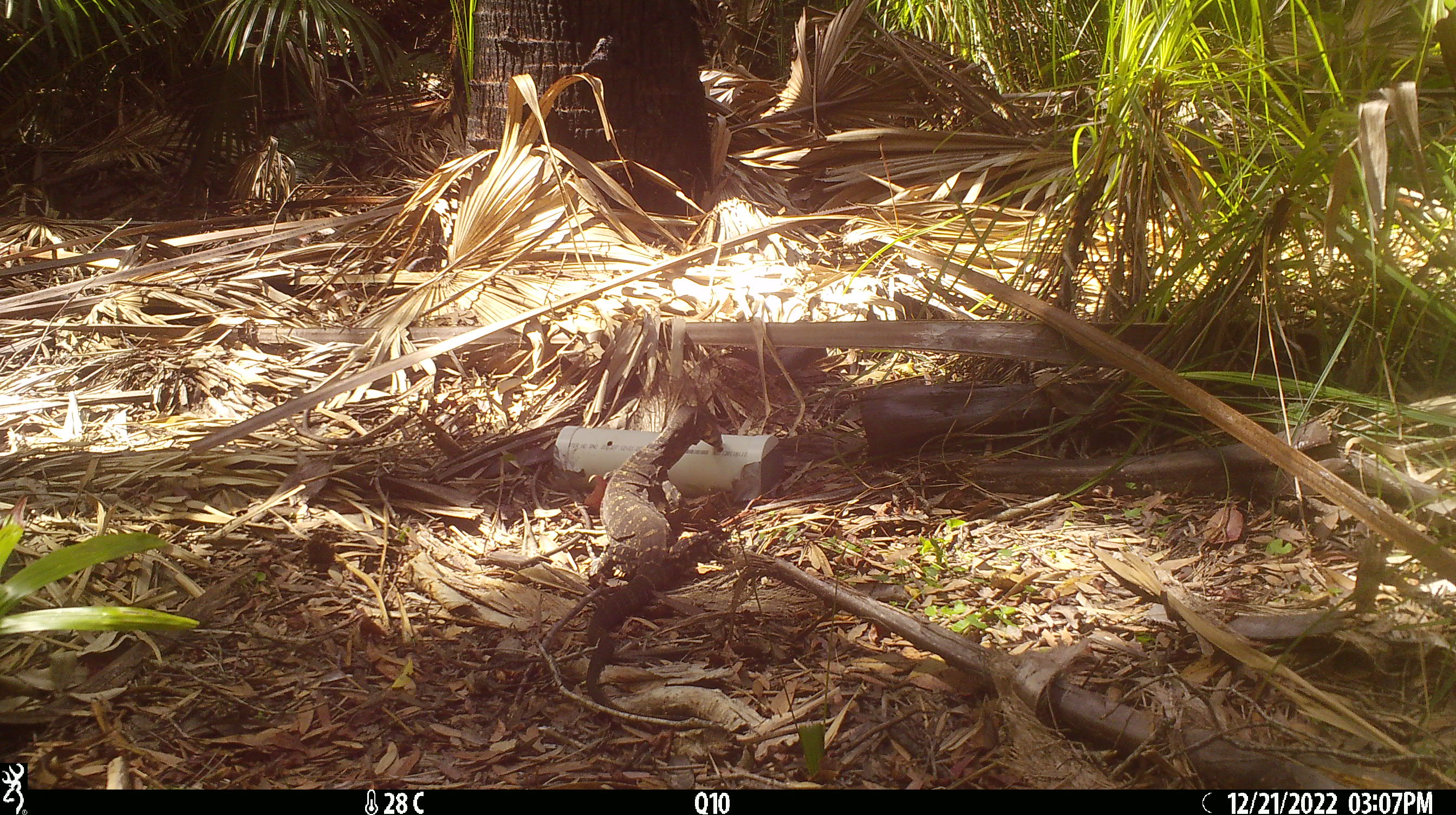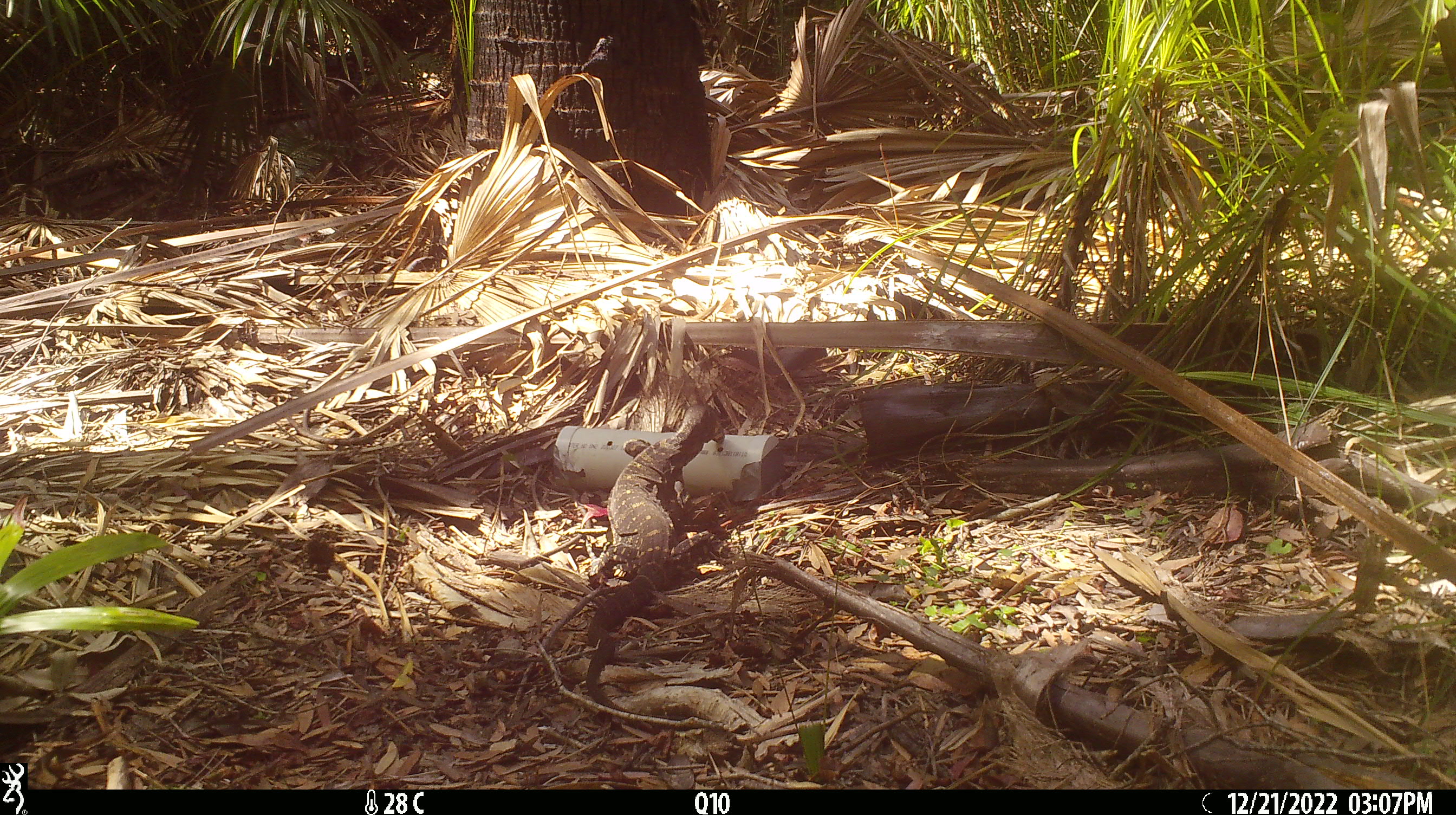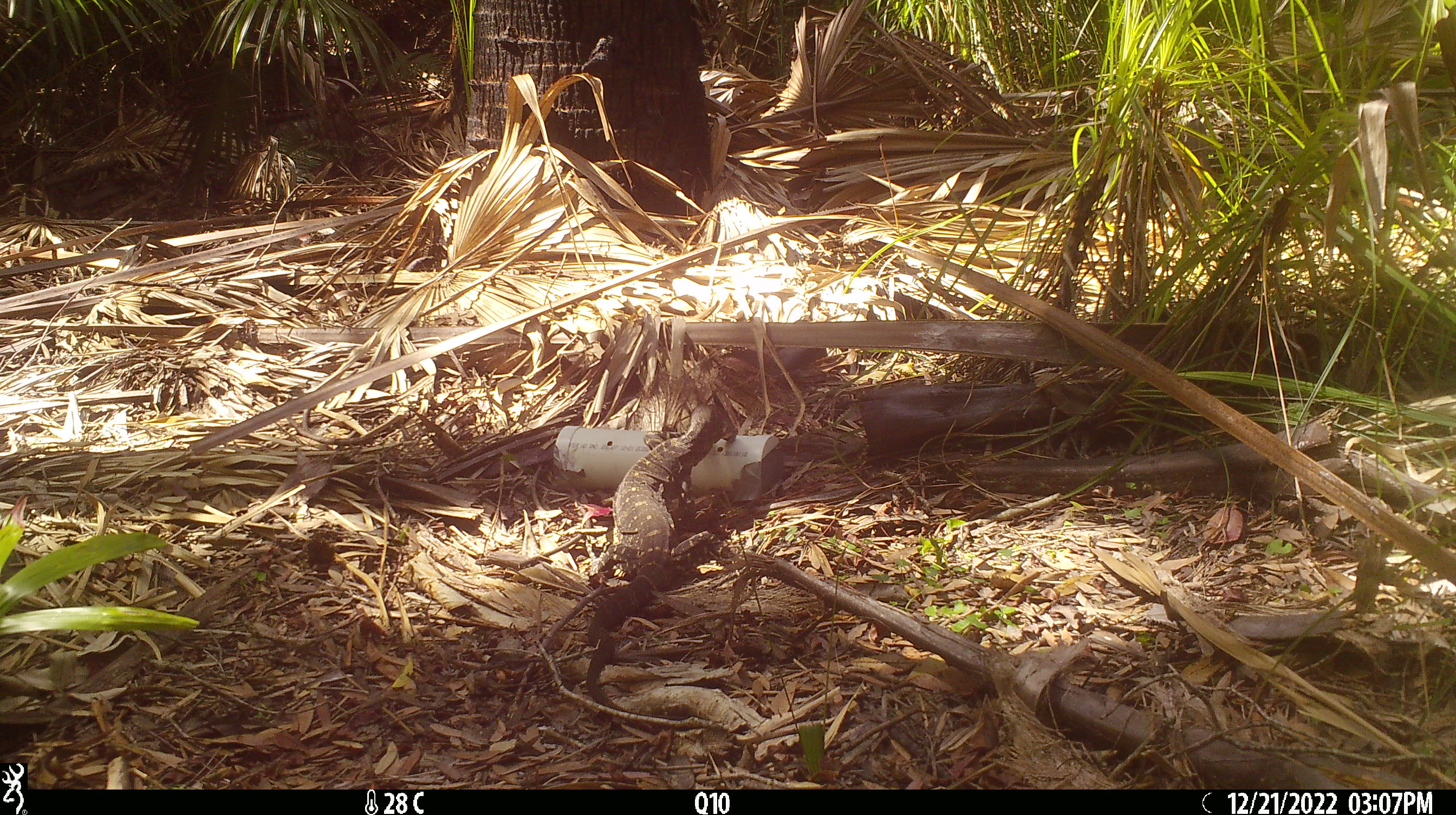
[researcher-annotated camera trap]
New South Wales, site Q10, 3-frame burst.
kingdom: Animalia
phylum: Chordata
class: Reptilia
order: Squamata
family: Varanidae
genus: Varanus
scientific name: Varanus varius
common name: lace monitor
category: goanna